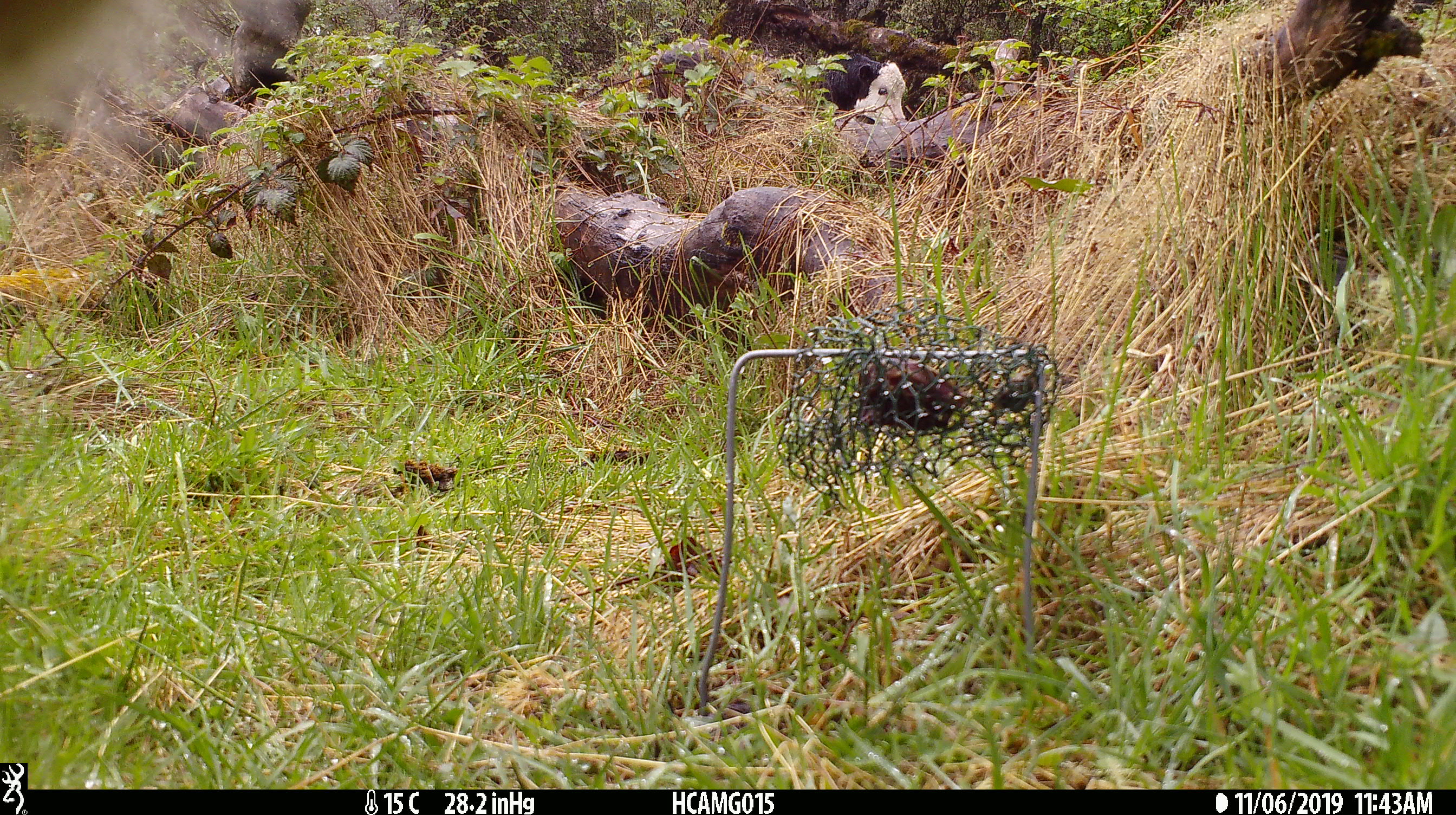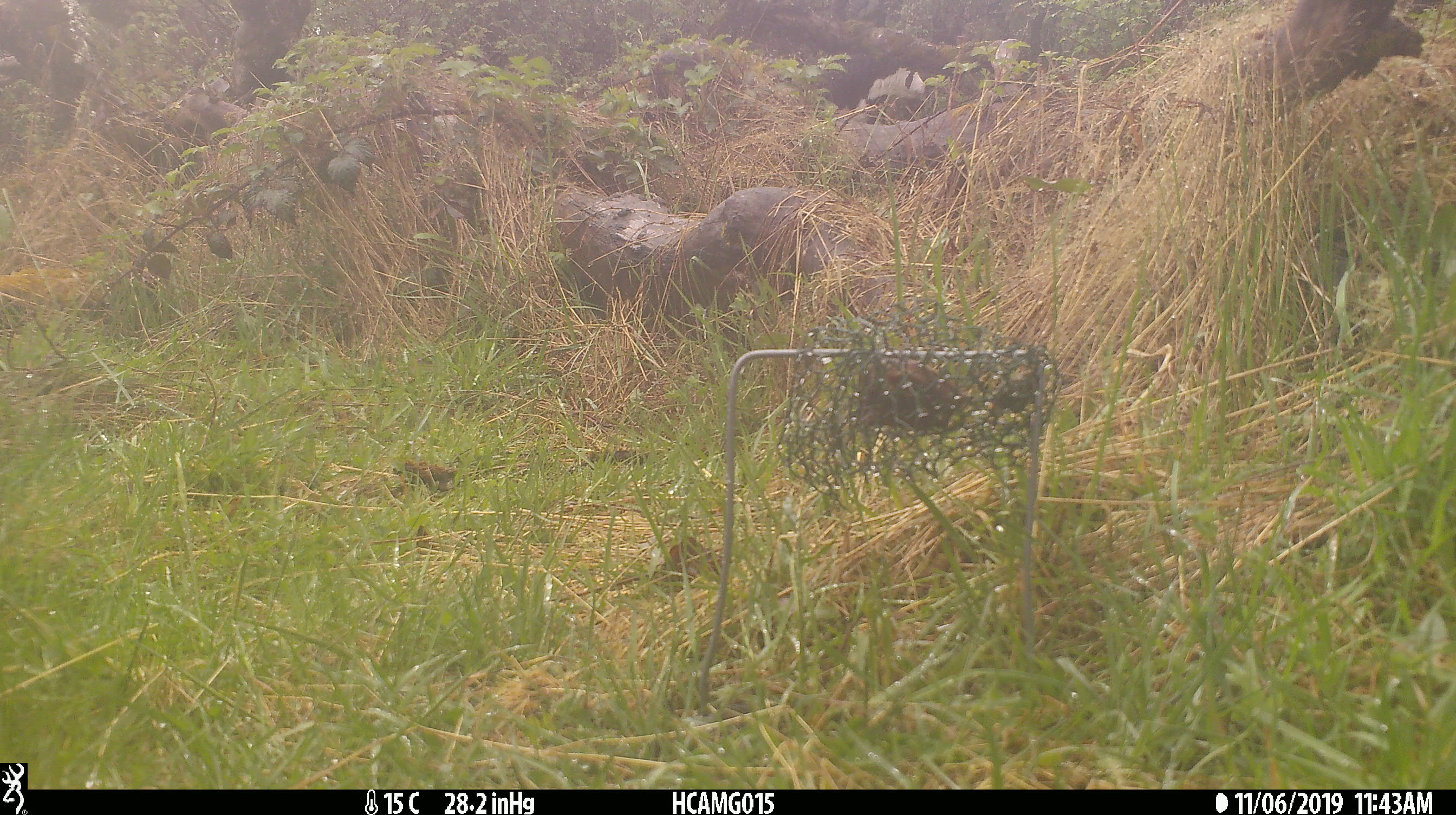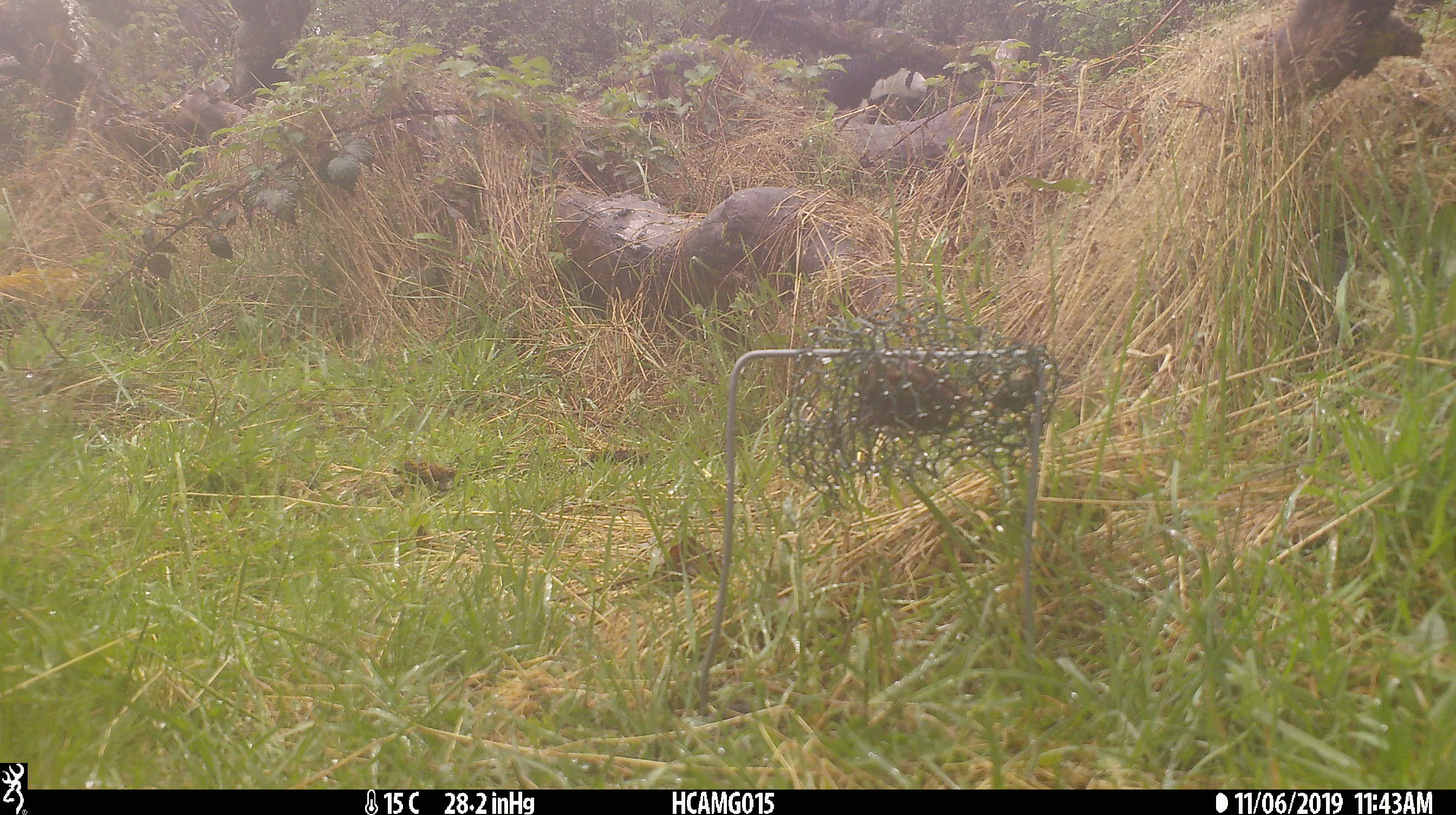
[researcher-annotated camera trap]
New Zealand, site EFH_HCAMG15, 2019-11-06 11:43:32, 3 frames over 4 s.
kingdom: Animalia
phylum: Chordata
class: Mammalia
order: Artiodactyla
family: Bovidae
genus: Bos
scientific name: Bos taurus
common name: domestic cow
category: cow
Cow (domestic cow) (Bos taurus).